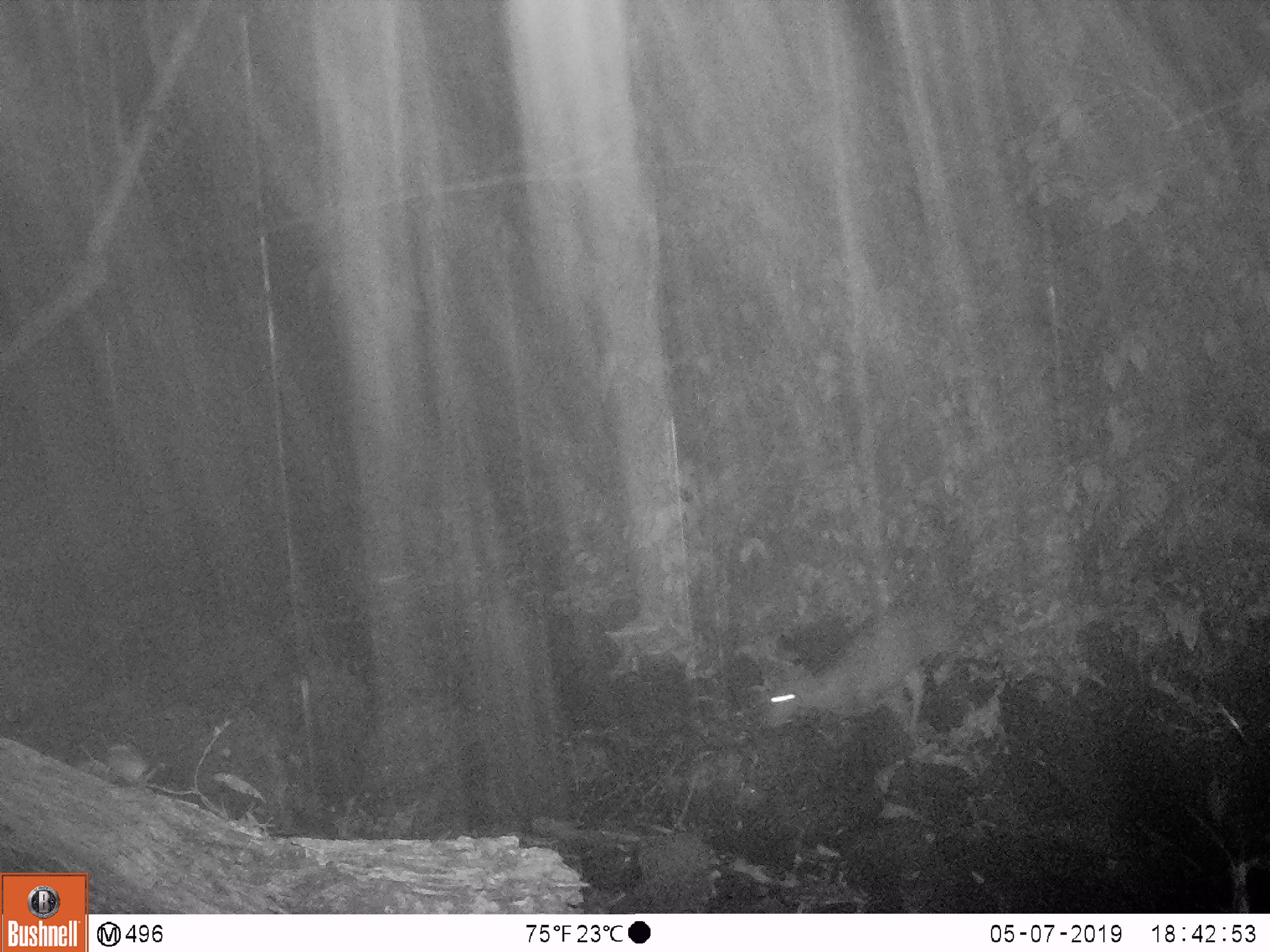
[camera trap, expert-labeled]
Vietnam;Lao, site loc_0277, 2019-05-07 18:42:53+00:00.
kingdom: Animalia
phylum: Chordata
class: Mammalia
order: Artiodactyla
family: Cervidae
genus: Muntiacus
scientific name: Muntiacus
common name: muntjacs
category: unidentified muntjac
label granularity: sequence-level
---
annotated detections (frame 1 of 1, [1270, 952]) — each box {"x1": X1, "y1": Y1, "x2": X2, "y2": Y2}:
unidentified muntjac: {"x1": 761, "y1": 611, "x2": 971, "y2": 741}